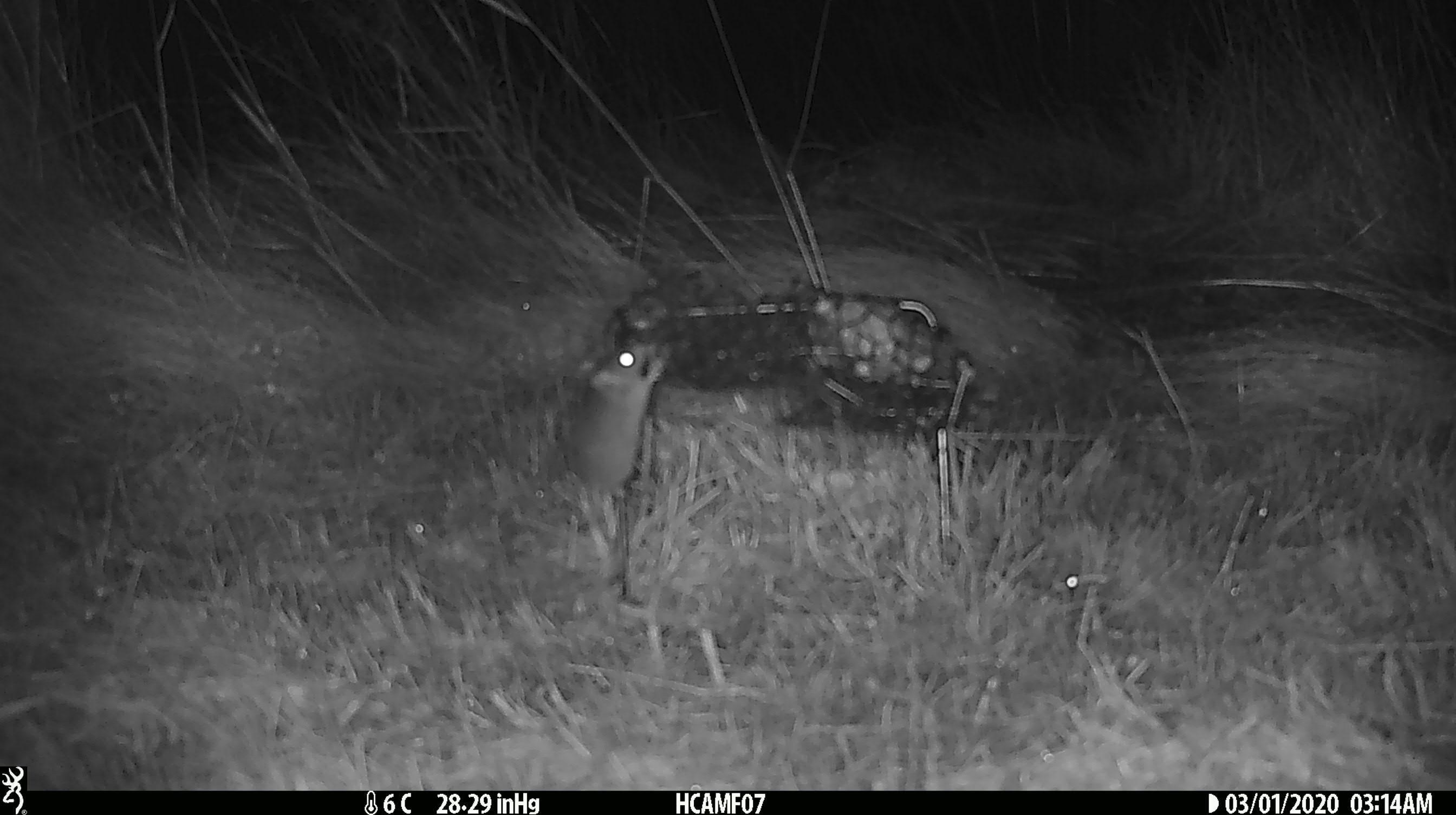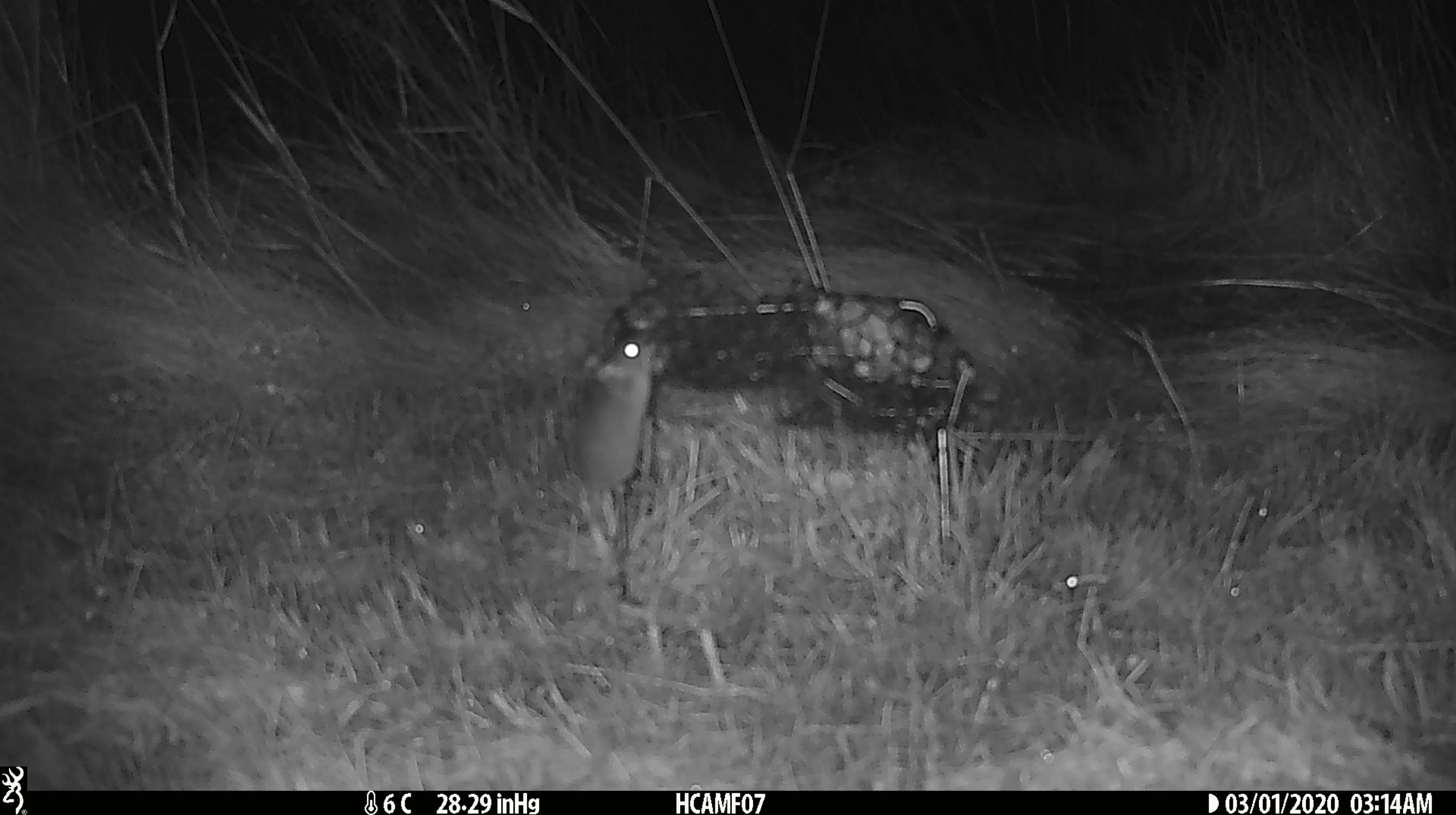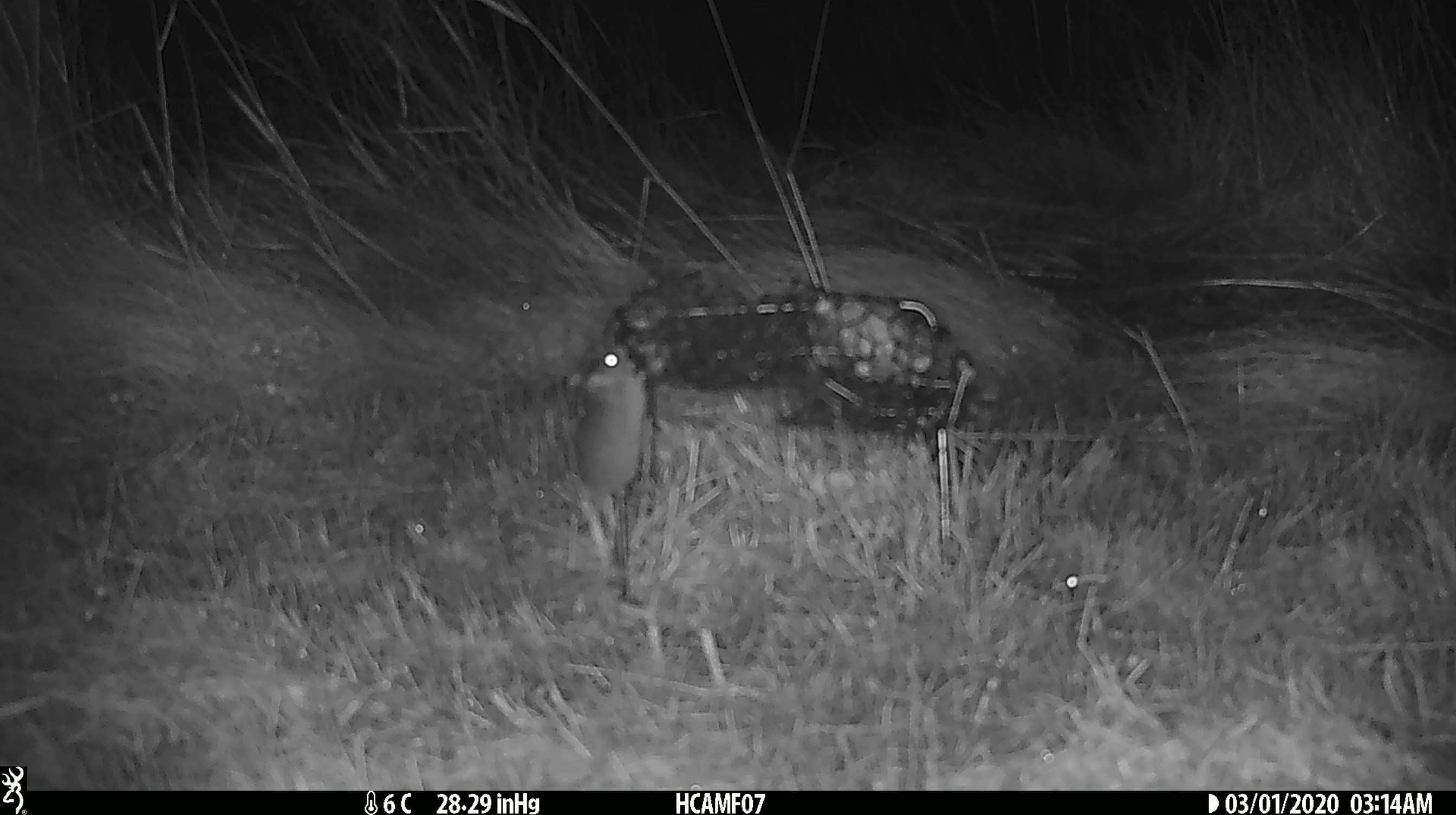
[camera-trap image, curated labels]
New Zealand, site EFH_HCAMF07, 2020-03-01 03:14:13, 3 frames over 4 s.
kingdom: Animalia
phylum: Chordata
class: Mammalia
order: Rodentia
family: Muridae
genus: Mus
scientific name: Mus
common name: mouse